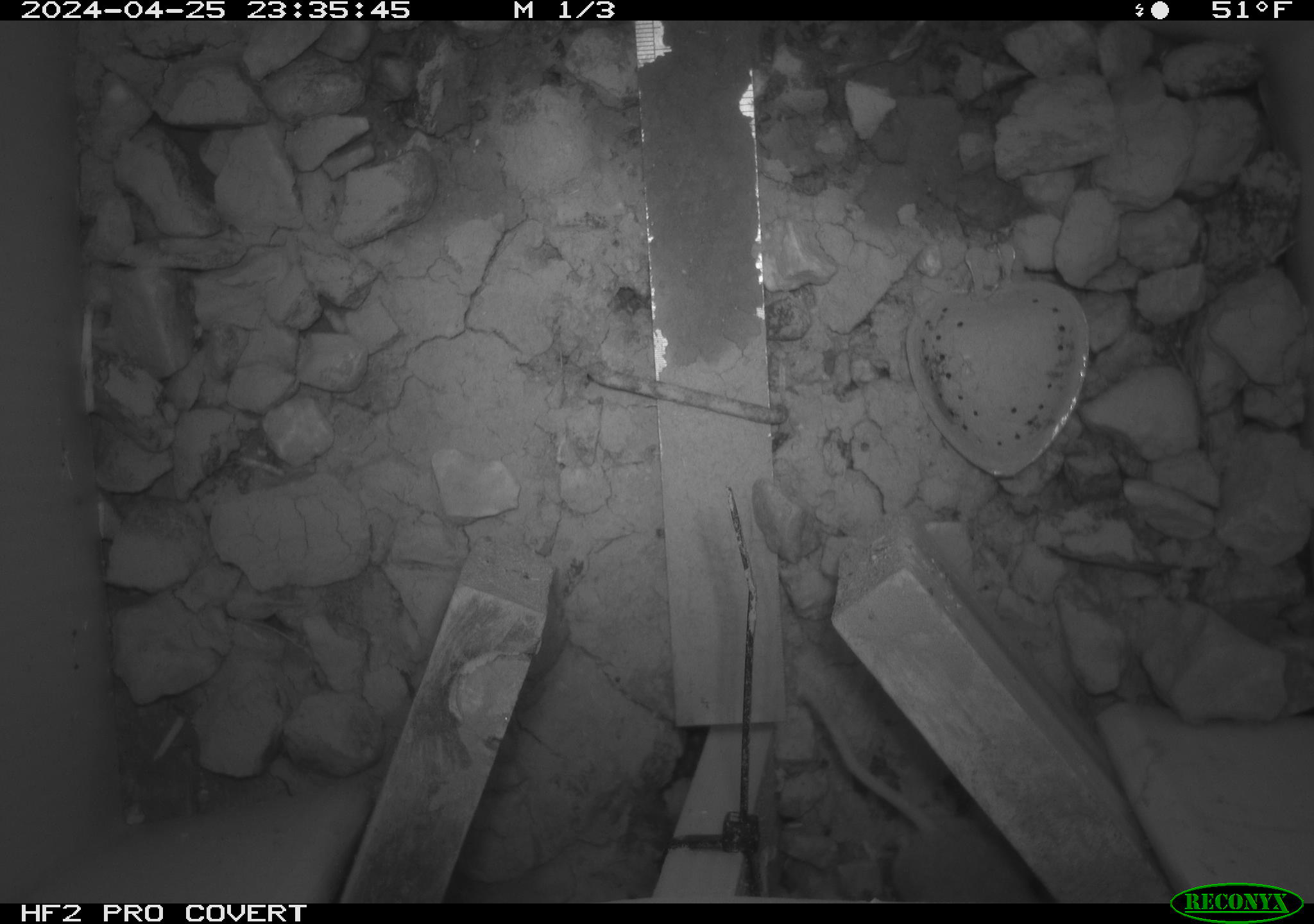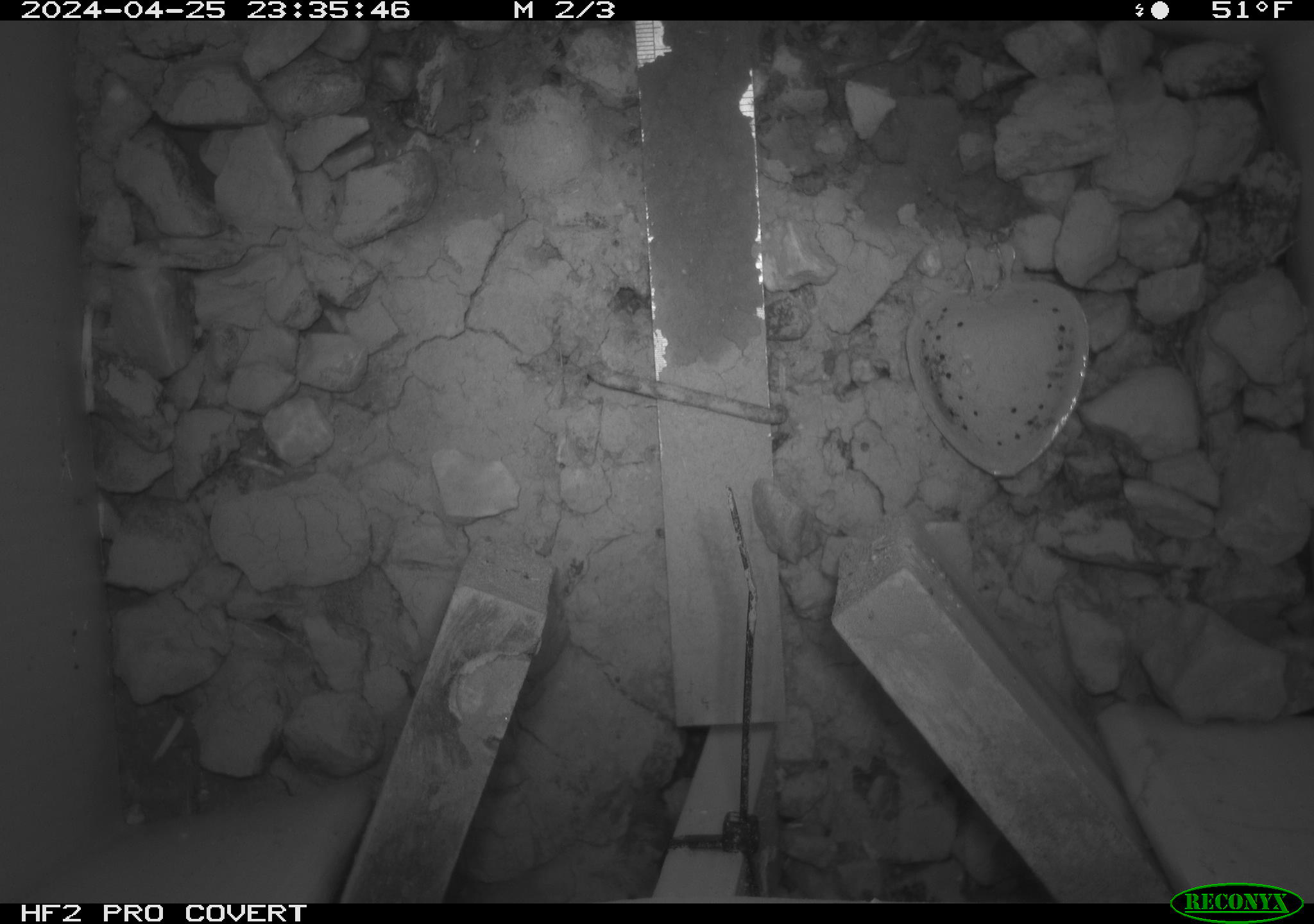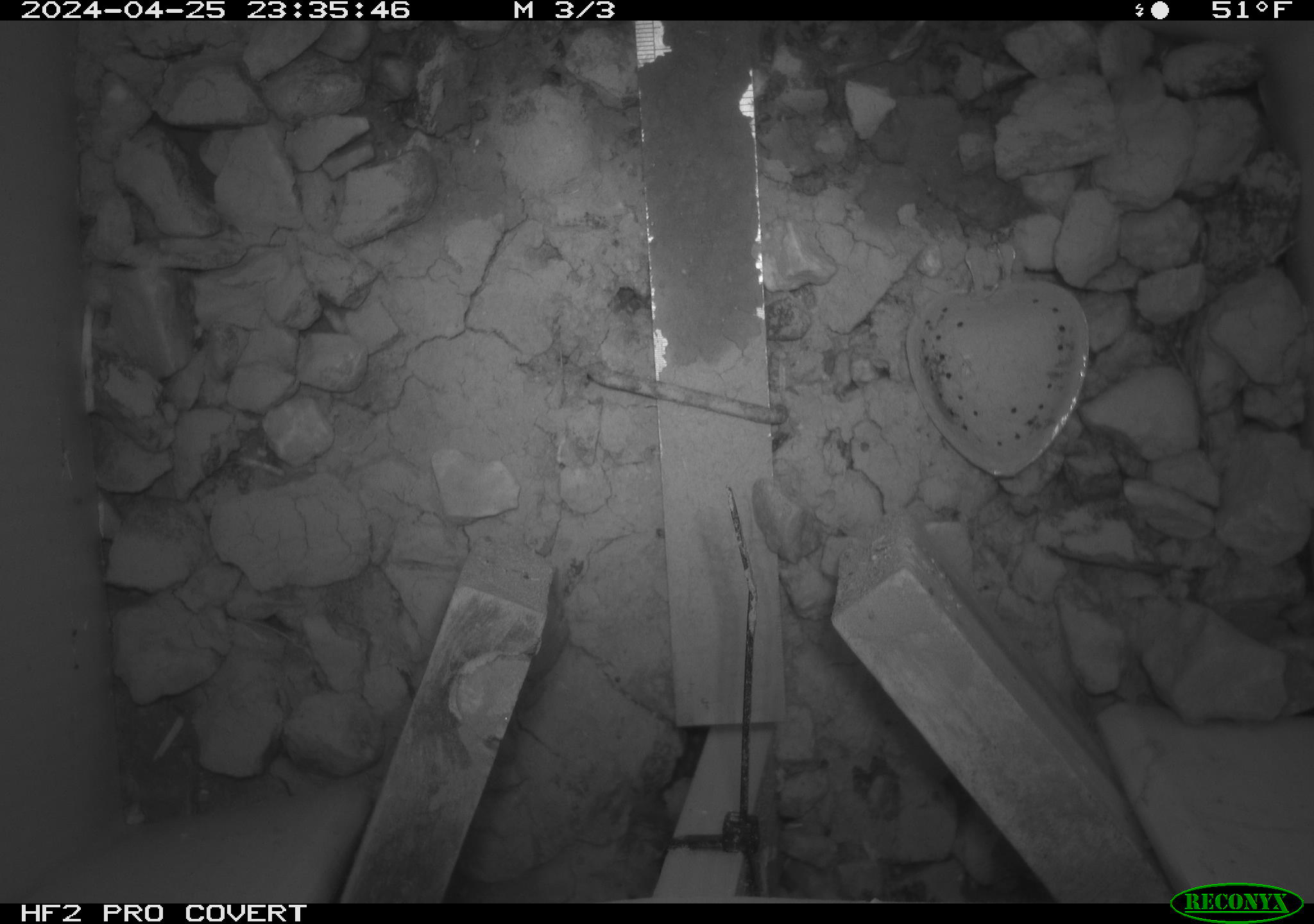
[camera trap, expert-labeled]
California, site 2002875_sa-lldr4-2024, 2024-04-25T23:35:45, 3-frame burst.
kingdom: Animalia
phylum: Chordata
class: Mammalia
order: Rodentia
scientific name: Rodentia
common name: rodent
Rodent (Rodentia).